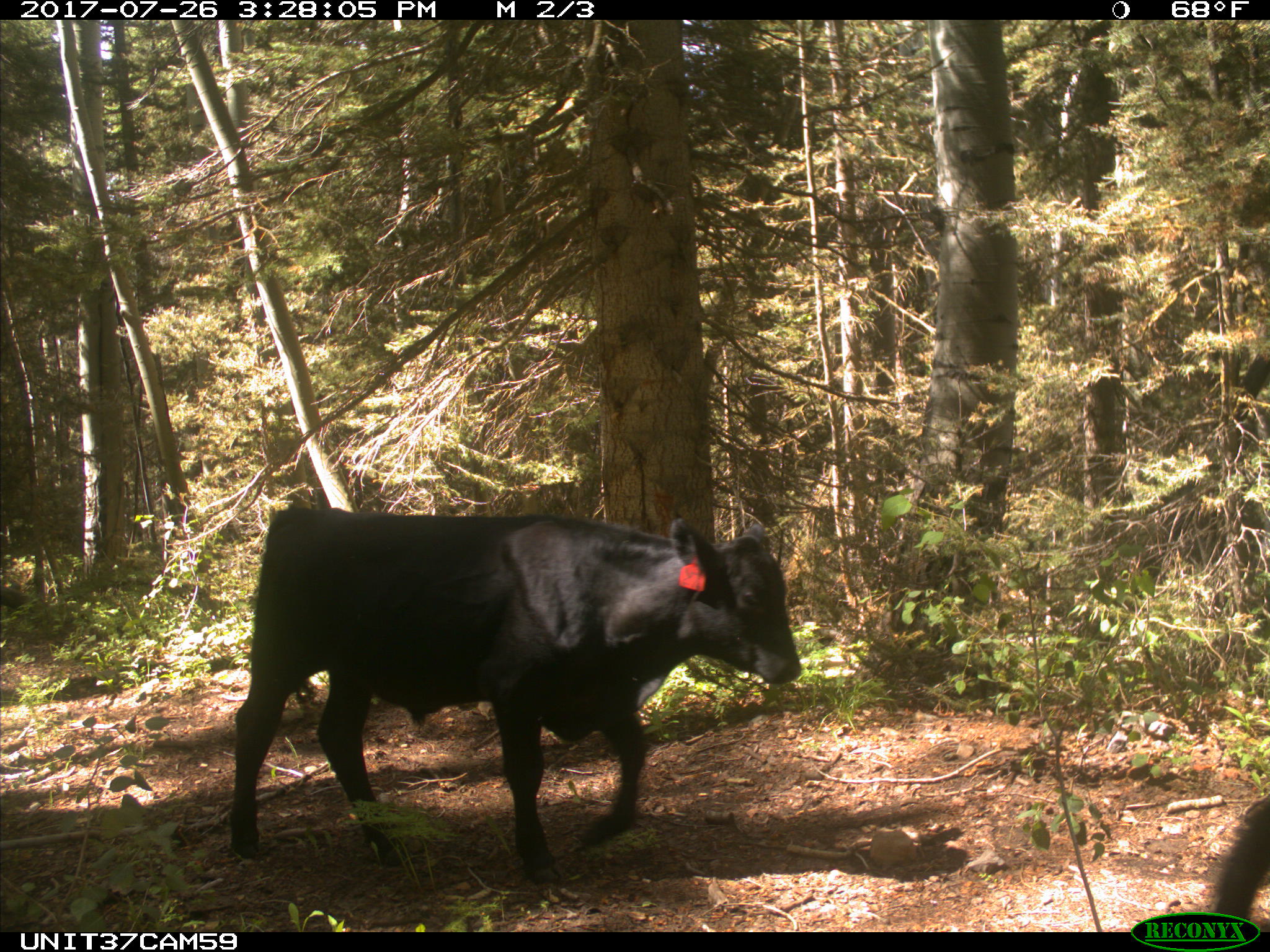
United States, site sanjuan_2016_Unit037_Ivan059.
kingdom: Animalia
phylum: Chordata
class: Mammalia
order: Artiodactyla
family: Bovidae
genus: Bos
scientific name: Bos taurus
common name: domestic cow